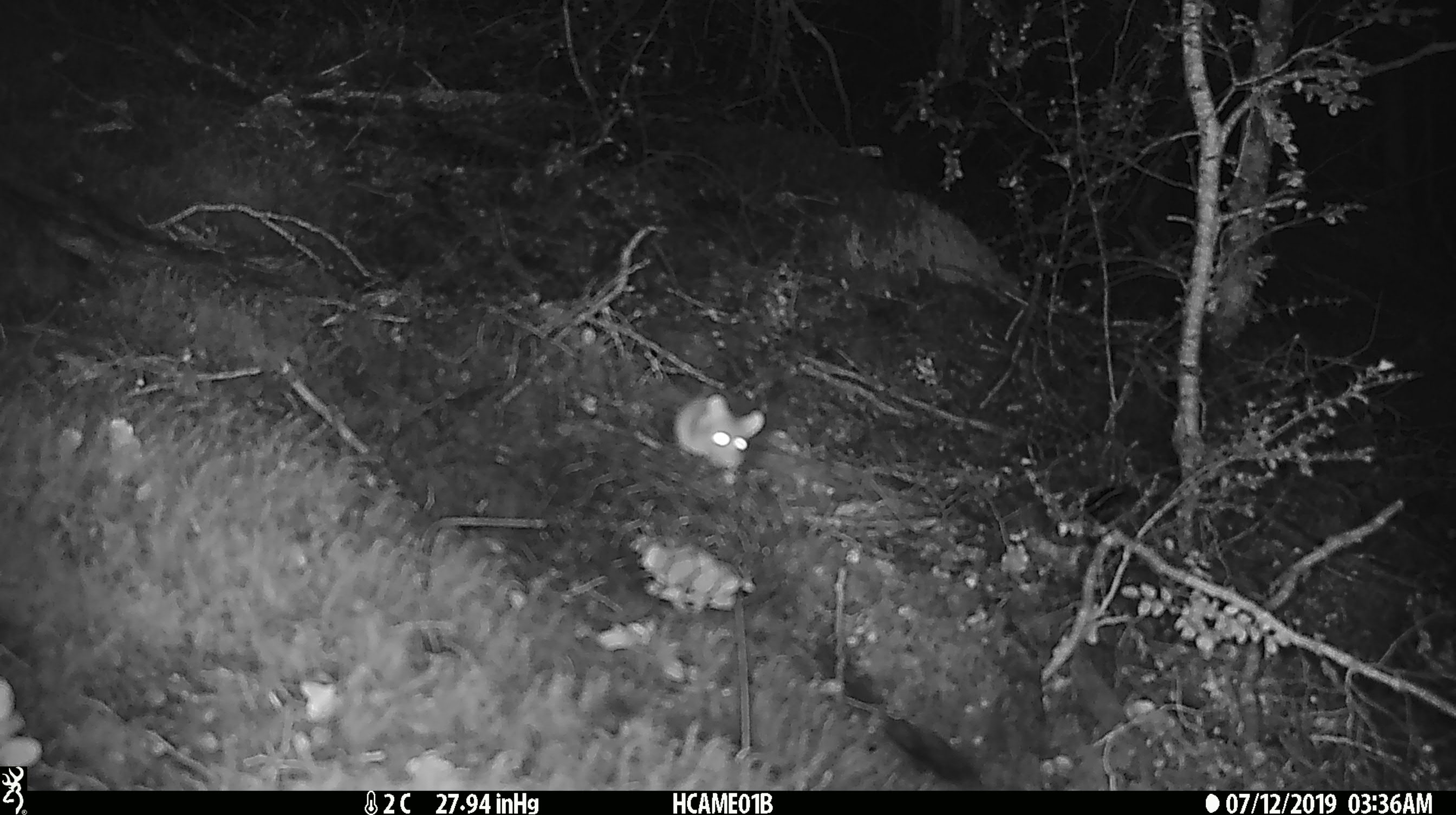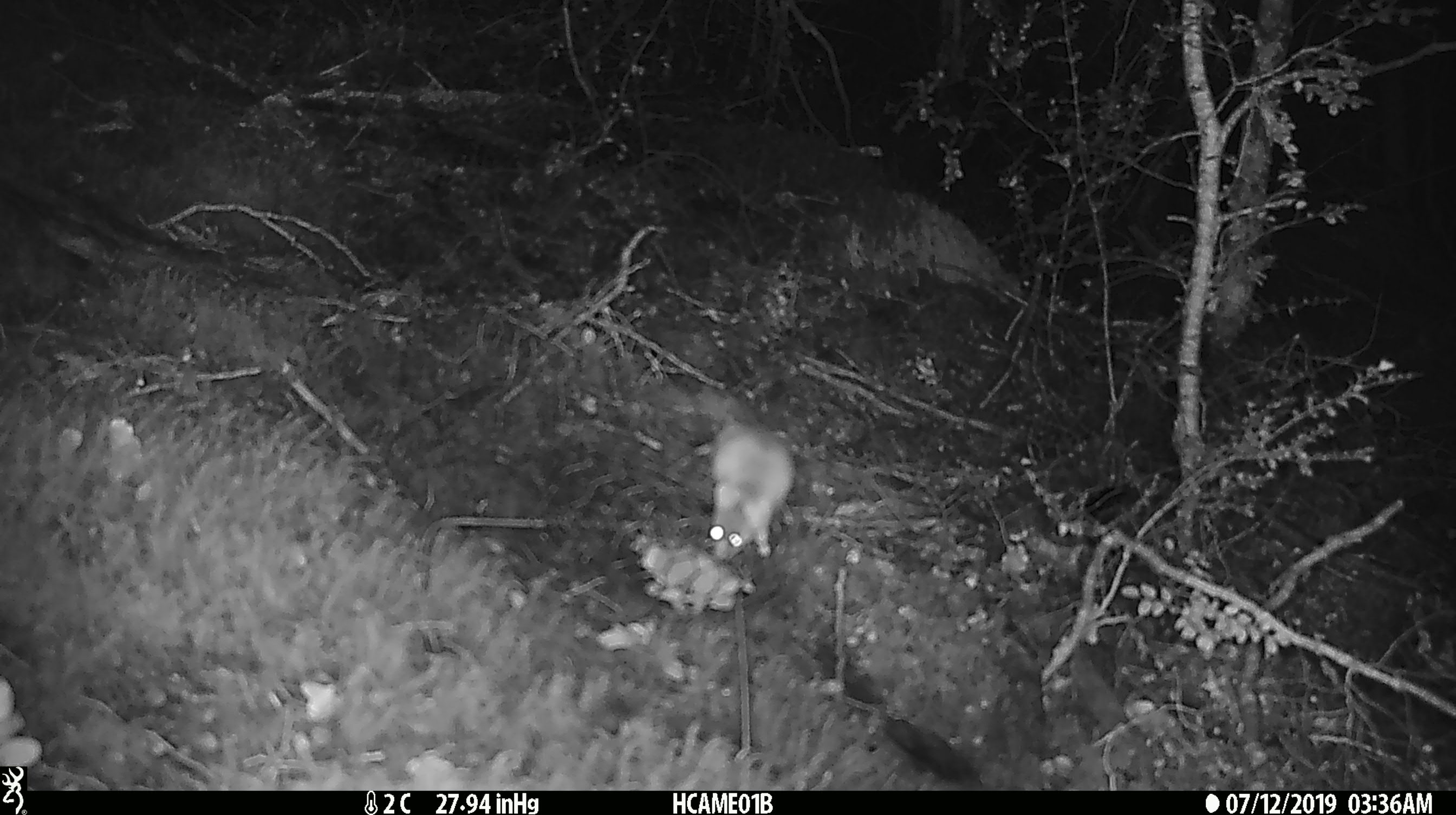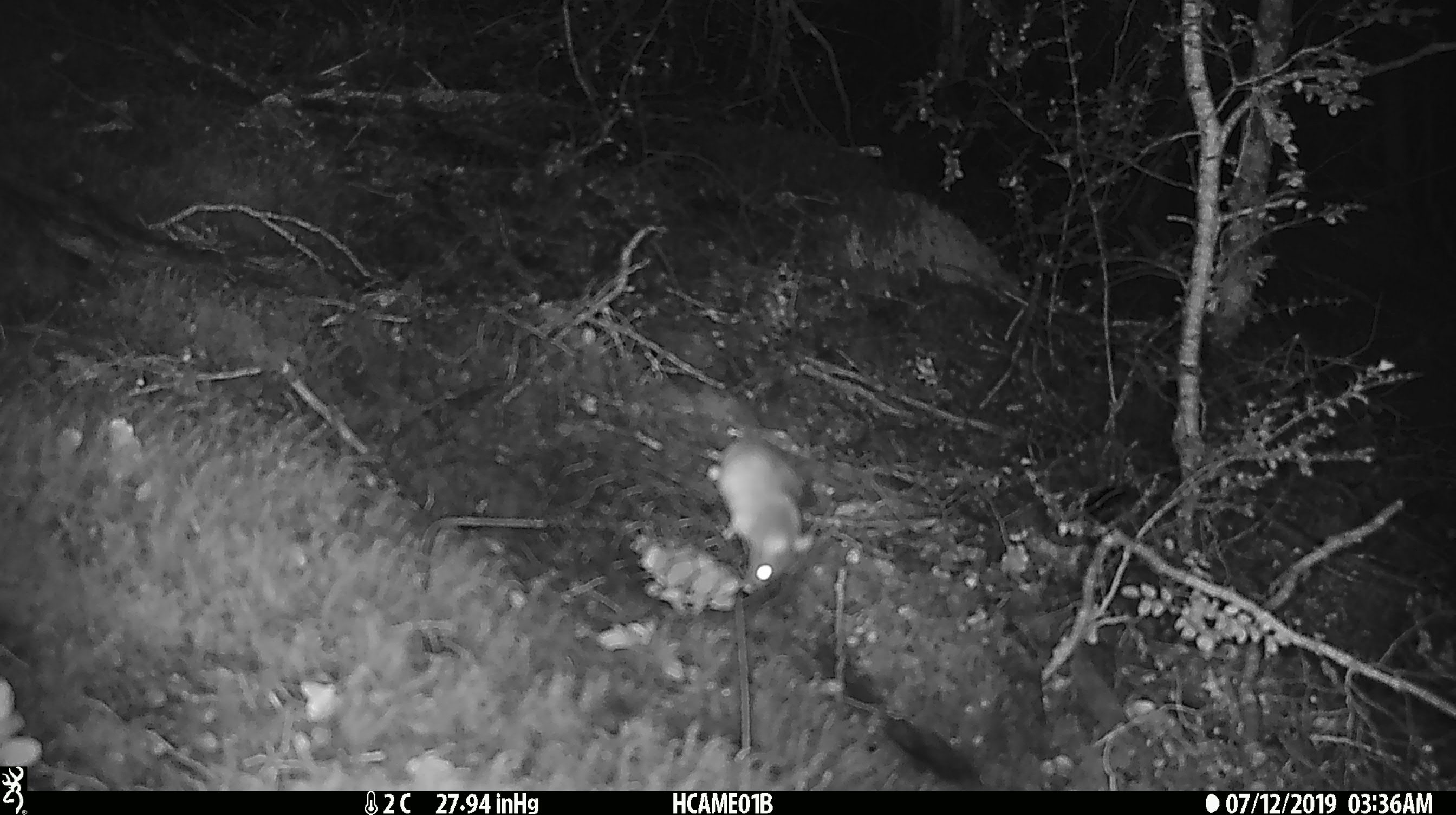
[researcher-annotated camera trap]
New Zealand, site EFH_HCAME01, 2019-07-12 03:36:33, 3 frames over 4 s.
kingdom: Animalia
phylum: Chordata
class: Mammalia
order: Rodentia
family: Muridae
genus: Mus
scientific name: Mus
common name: mouse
Mouse (Mus).